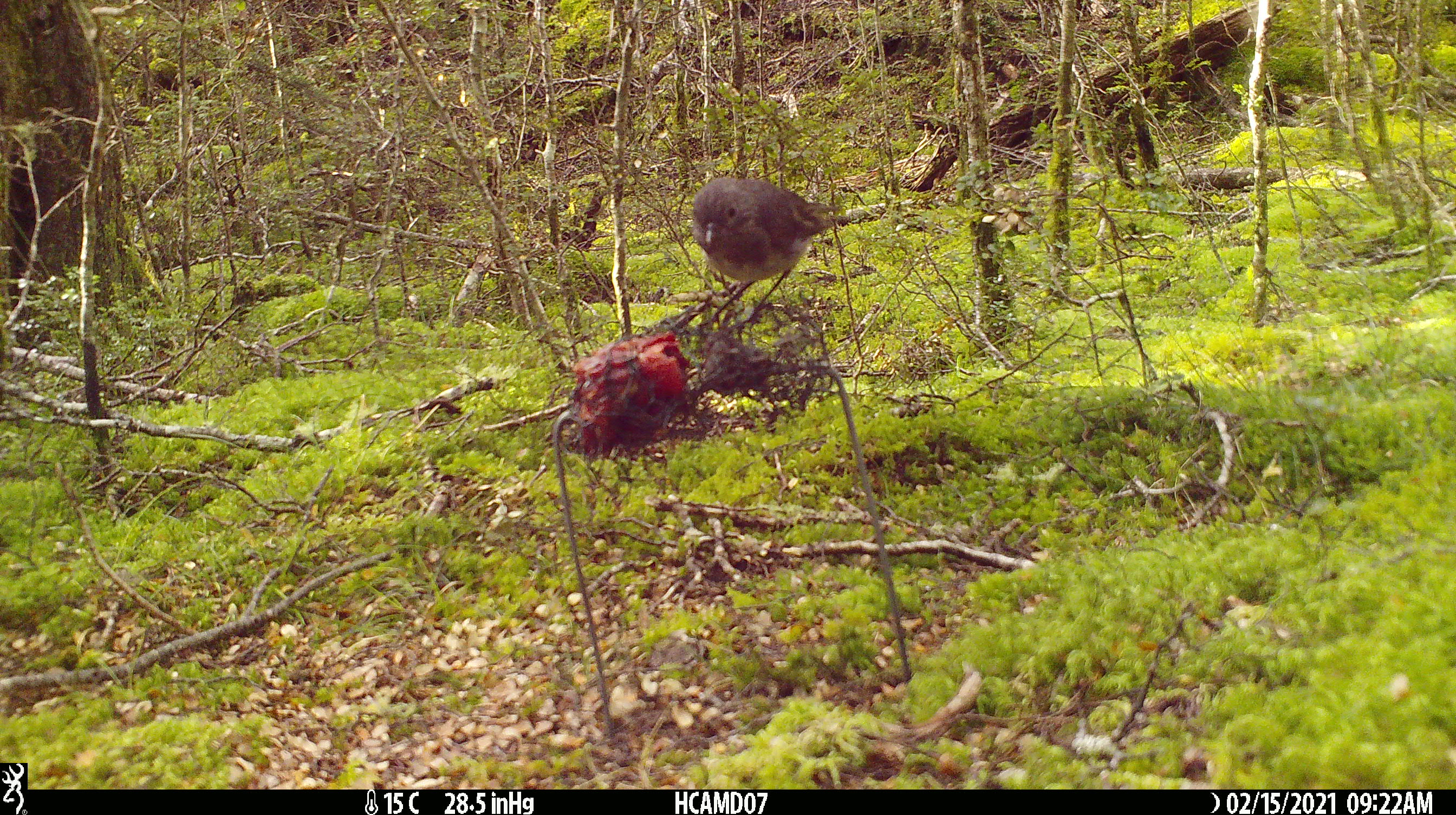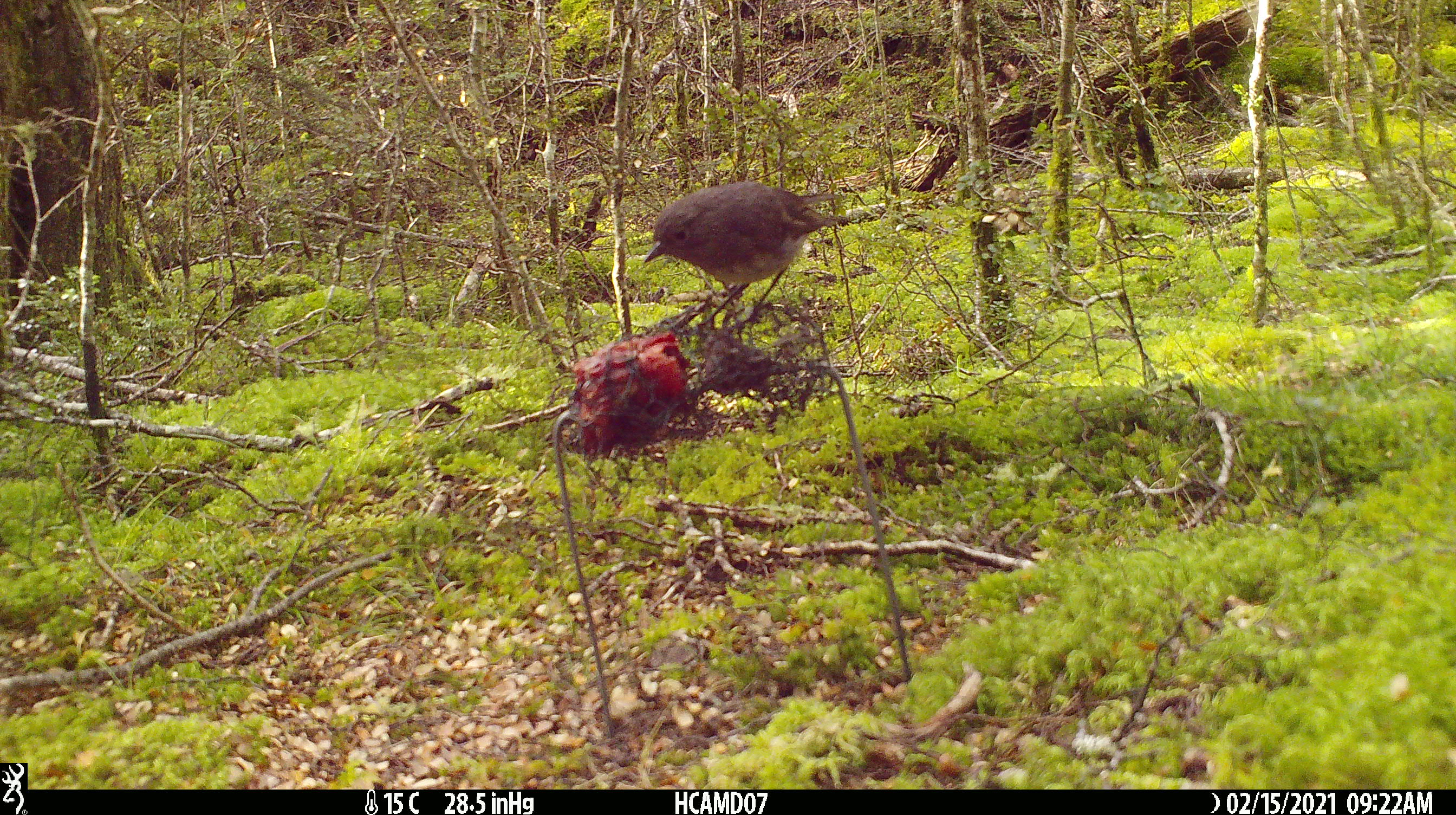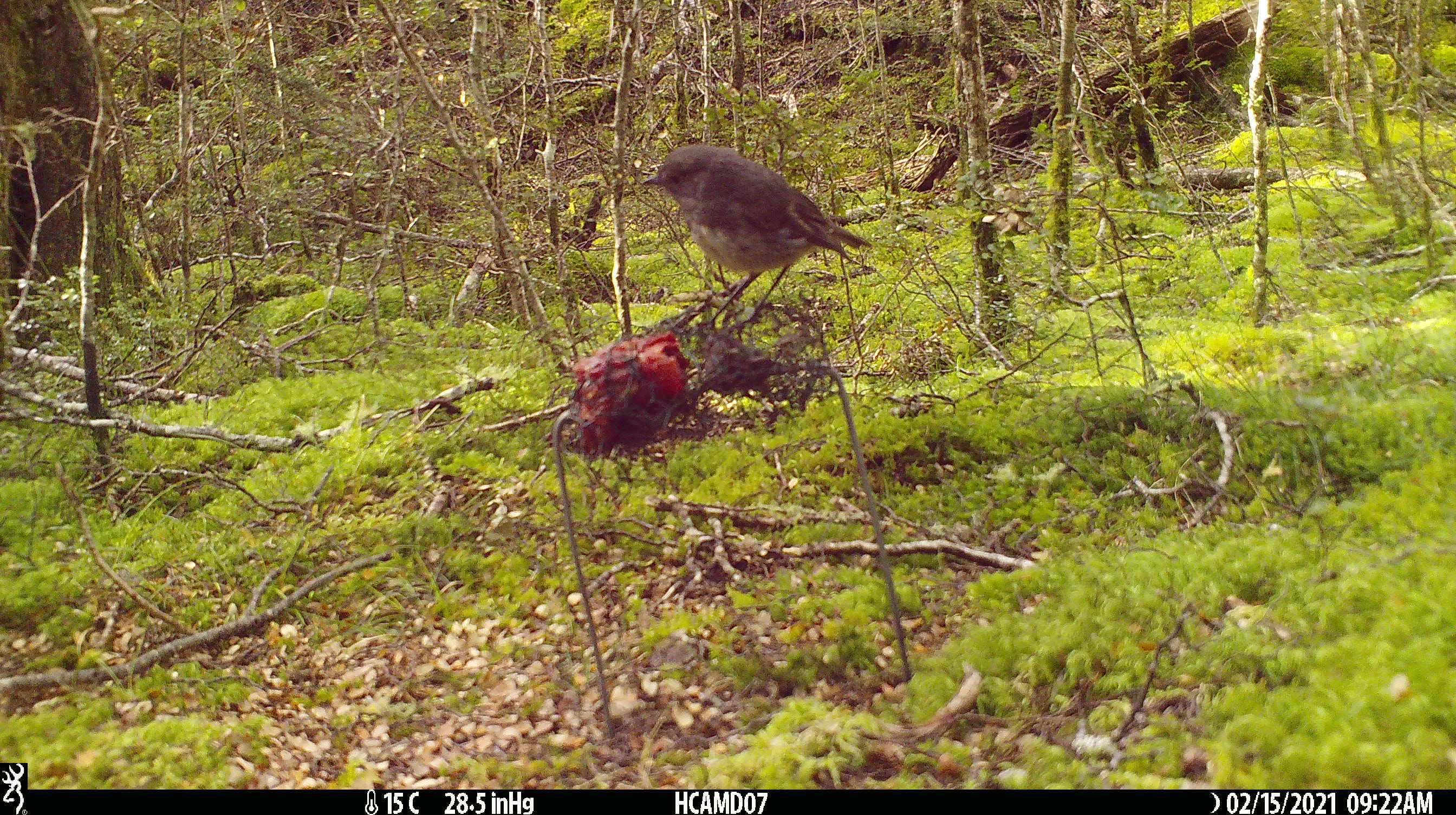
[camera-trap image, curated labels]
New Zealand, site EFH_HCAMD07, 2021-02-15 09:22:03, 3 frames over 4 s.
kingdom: Animalia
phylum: Chordata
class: Aves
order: Passeriformes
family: Petroicidae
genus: Petroica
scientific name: Petroica australis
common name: new zealand robin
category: robin